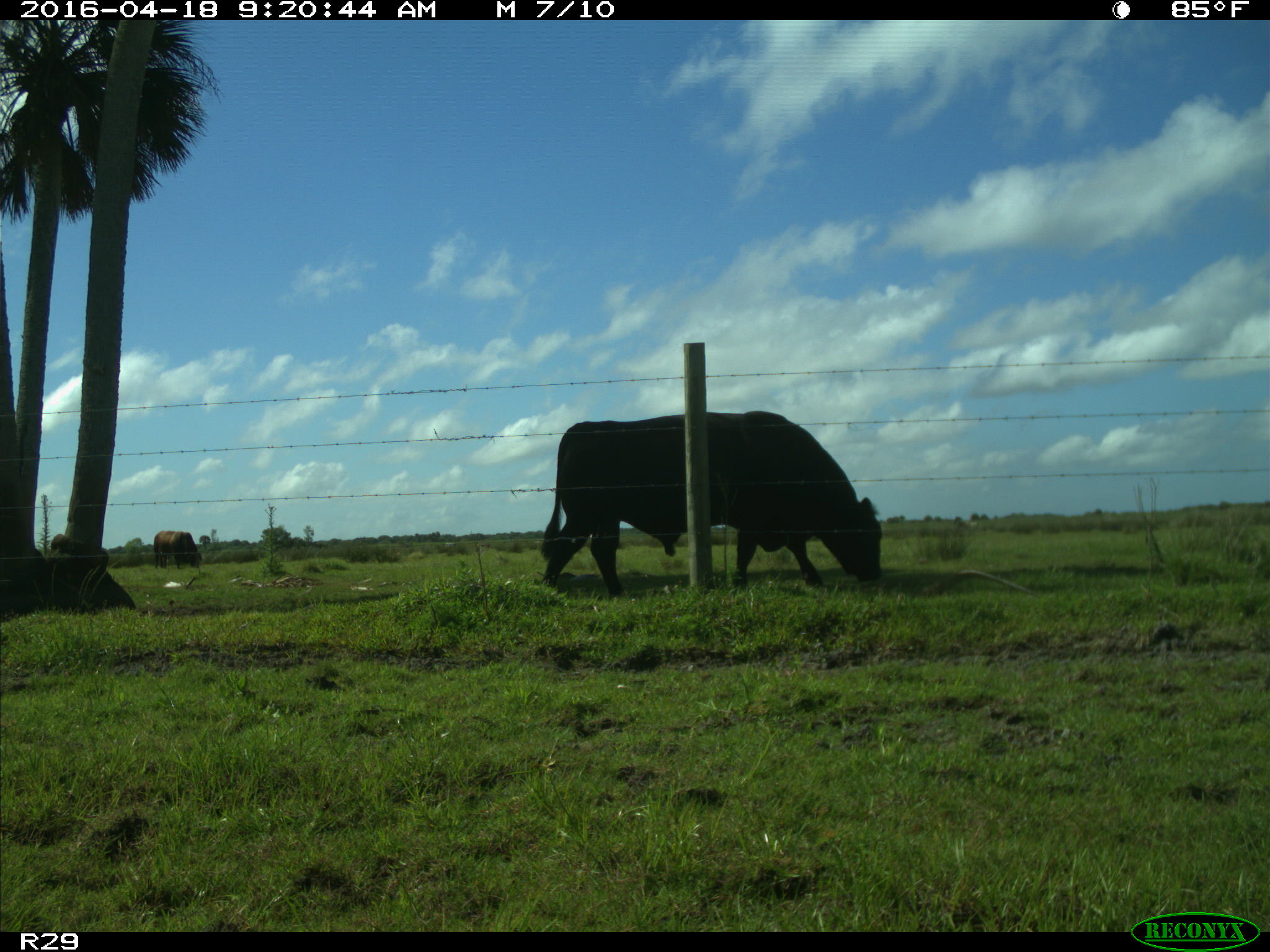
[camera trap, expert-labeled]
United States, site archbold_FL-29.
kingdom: Animalia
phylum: Chordata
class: Mammalia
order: Artiodactyla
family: Bovidae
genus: Bos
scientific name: Bos taurus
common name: domestic cow